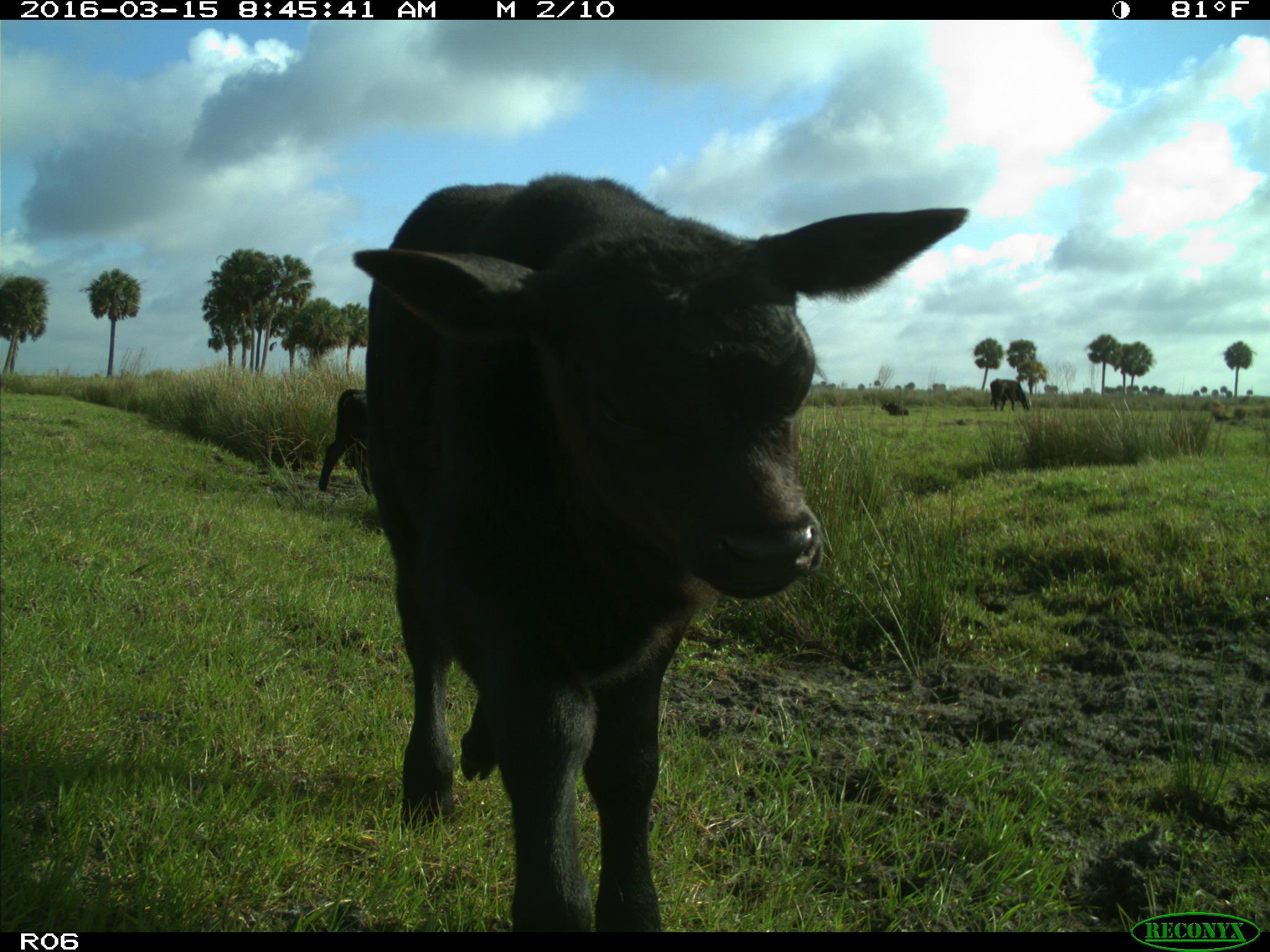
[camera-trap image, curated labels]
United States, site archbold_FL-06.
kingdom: Animalia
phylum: Chordata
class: Mammalia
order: Artiodactyla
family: Bovidae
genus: Bos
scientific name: Bos taurus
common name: domestic cow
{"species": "Bos taurus (domestic cow)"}